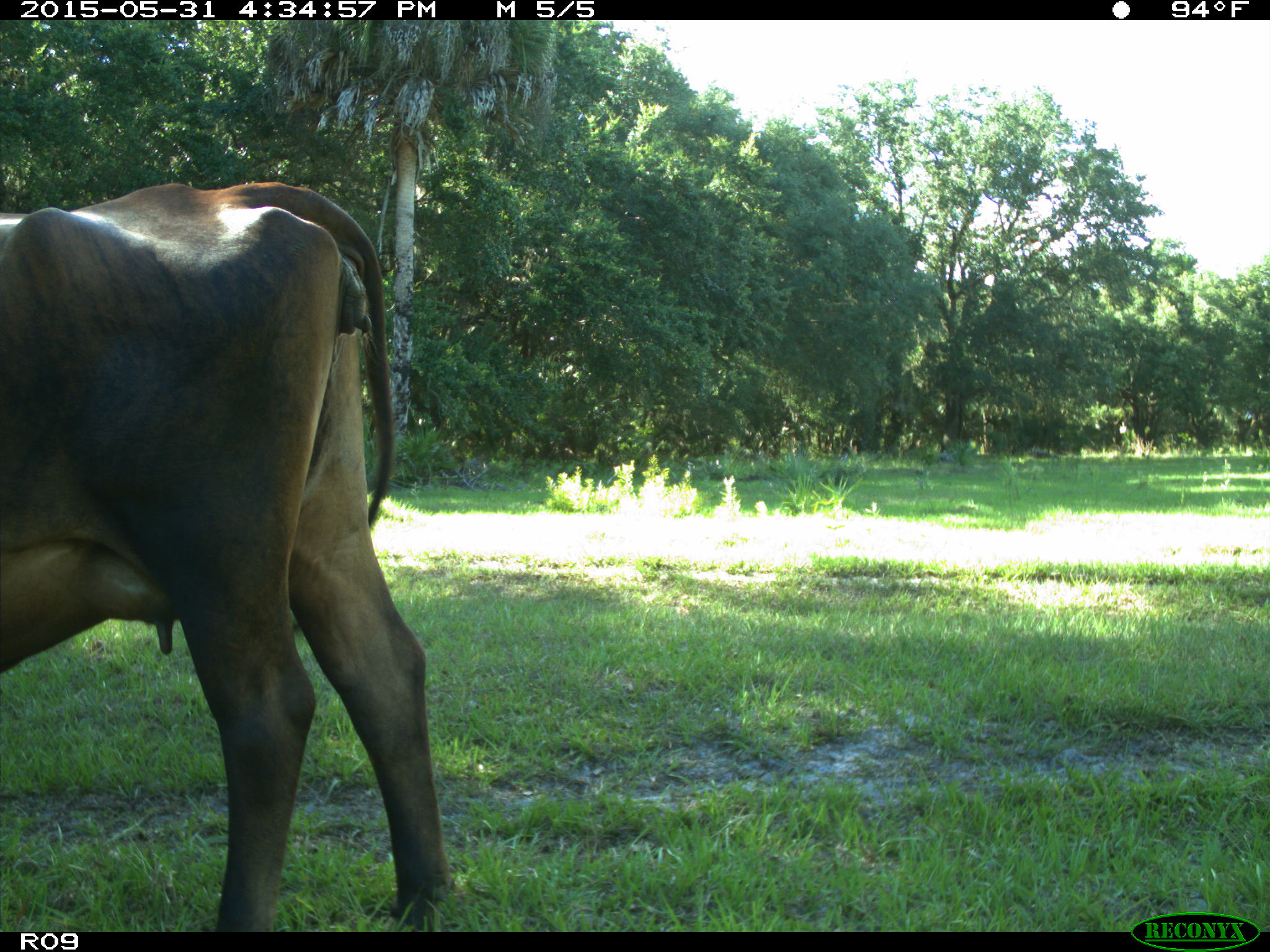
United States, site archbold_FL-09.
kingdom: Animalia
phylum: Chordata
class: Mammalia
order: Artiodactyla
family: Bovidae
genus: Bos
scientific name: Bos taurus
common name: domestic cow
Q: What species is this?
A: Bos taurus (domestic cow).